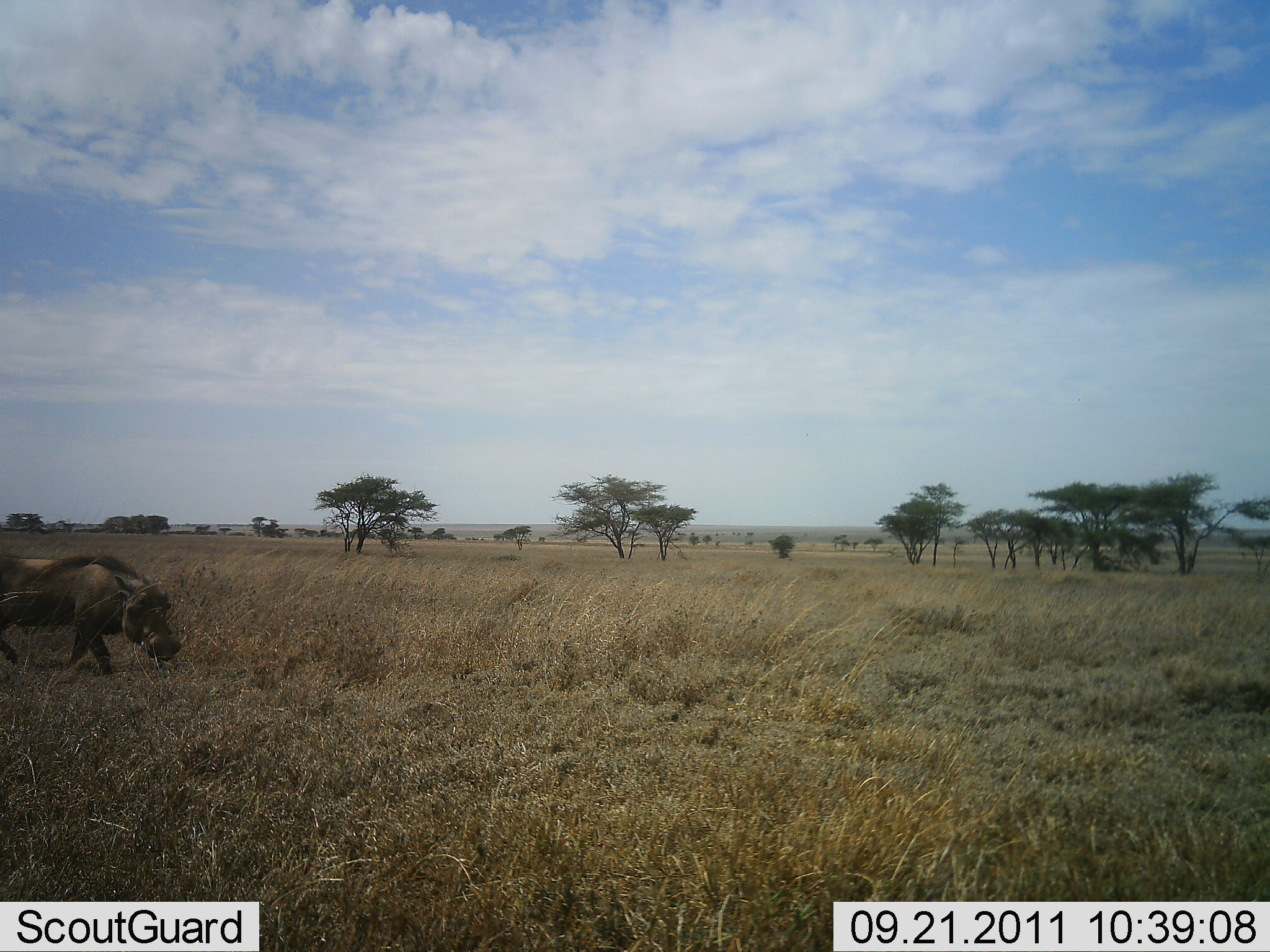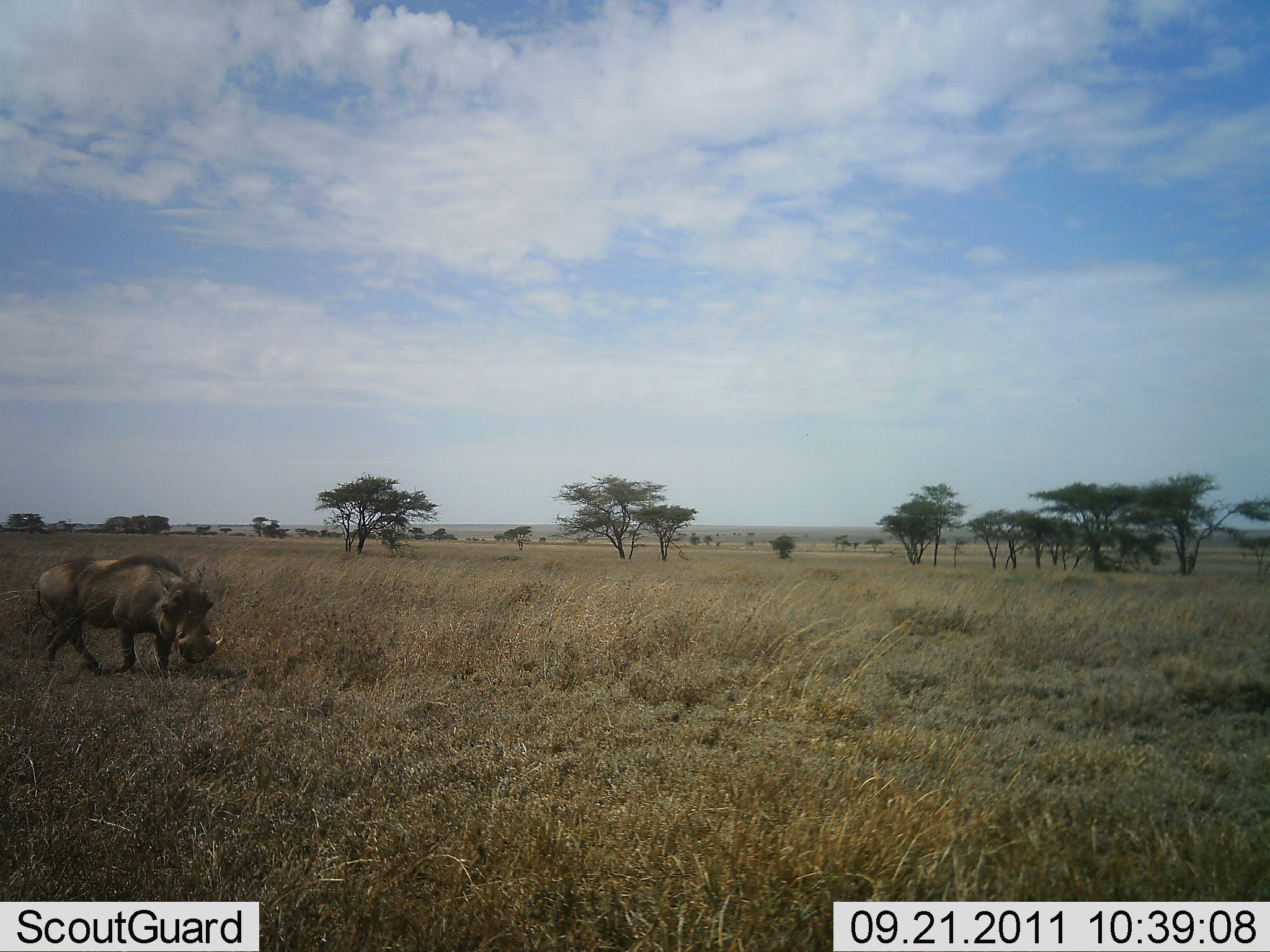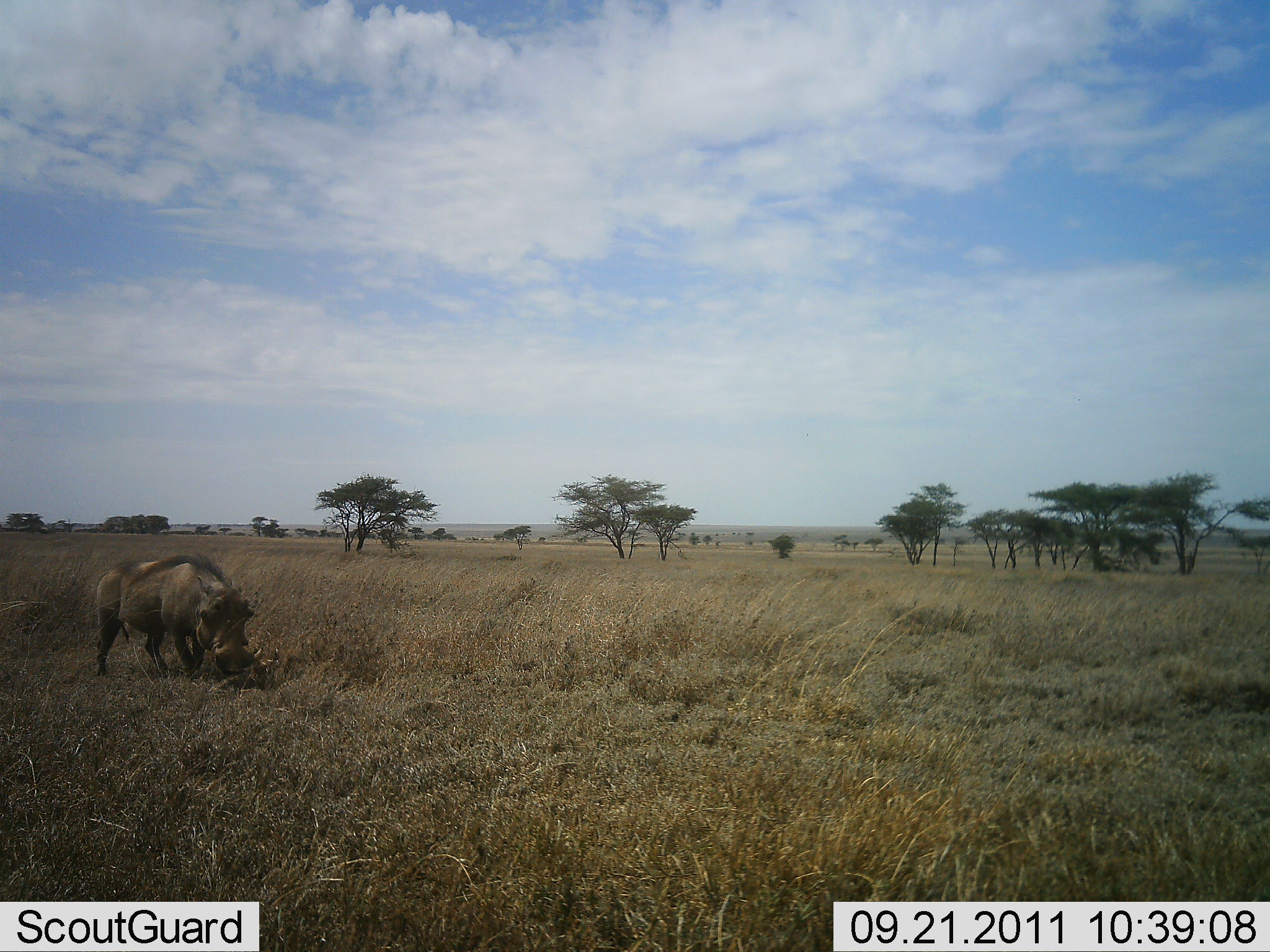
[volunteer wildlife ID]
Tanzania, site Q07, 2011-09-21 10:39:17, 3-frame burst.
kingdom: Animalia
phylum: Chordata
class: Mammalia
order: Artiodactyla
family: Suidae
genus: Phacochoerus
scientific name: Phacochoerus africanus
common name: warthog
Warthog (Phacochoerus africanus), count 1. Behavior (volunteer vote fractions): standing 0%, resting 0%, moving 92%, interacting 0%. Young present (vote fraction): 0%. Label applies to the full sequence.